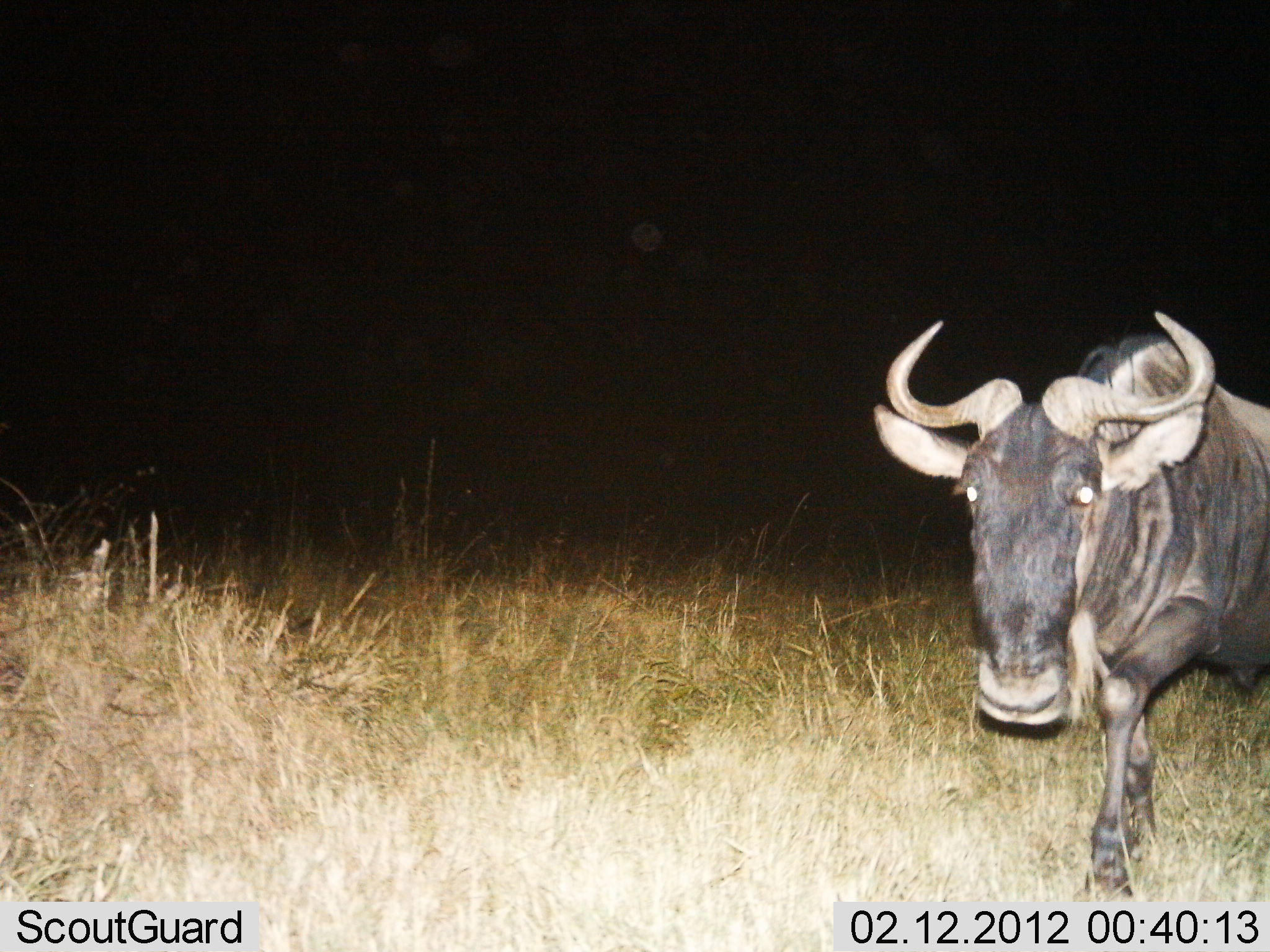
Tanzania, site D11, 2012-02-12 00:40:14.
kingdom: Animalia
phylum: Chordata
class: Mammalia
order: Artiodactyla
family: Bovidae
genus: Connochaetes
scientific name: Connochaetes taurinus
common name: blue wildebeest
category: wildebeest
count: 1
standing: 15%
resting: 0%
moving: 77%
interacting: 8%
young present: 0%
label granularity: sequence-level